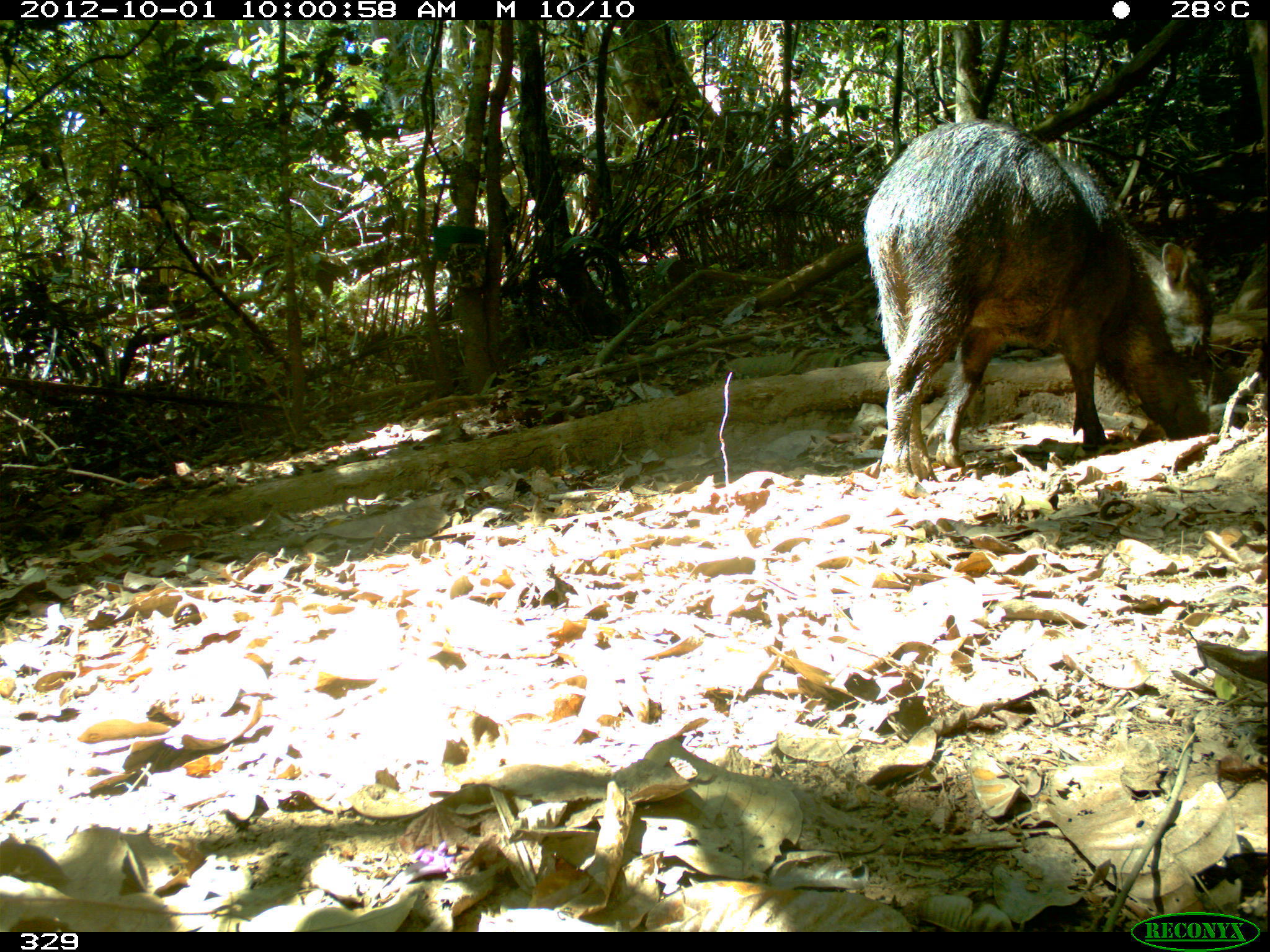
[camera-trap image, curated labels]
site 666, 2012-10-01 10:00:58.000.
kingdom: Animalia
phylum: Chordata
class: Mammalia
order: Artiodactyla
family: Tayassuidae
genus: Tayassu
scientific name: Tayassu pecari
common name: white-lipped peccary